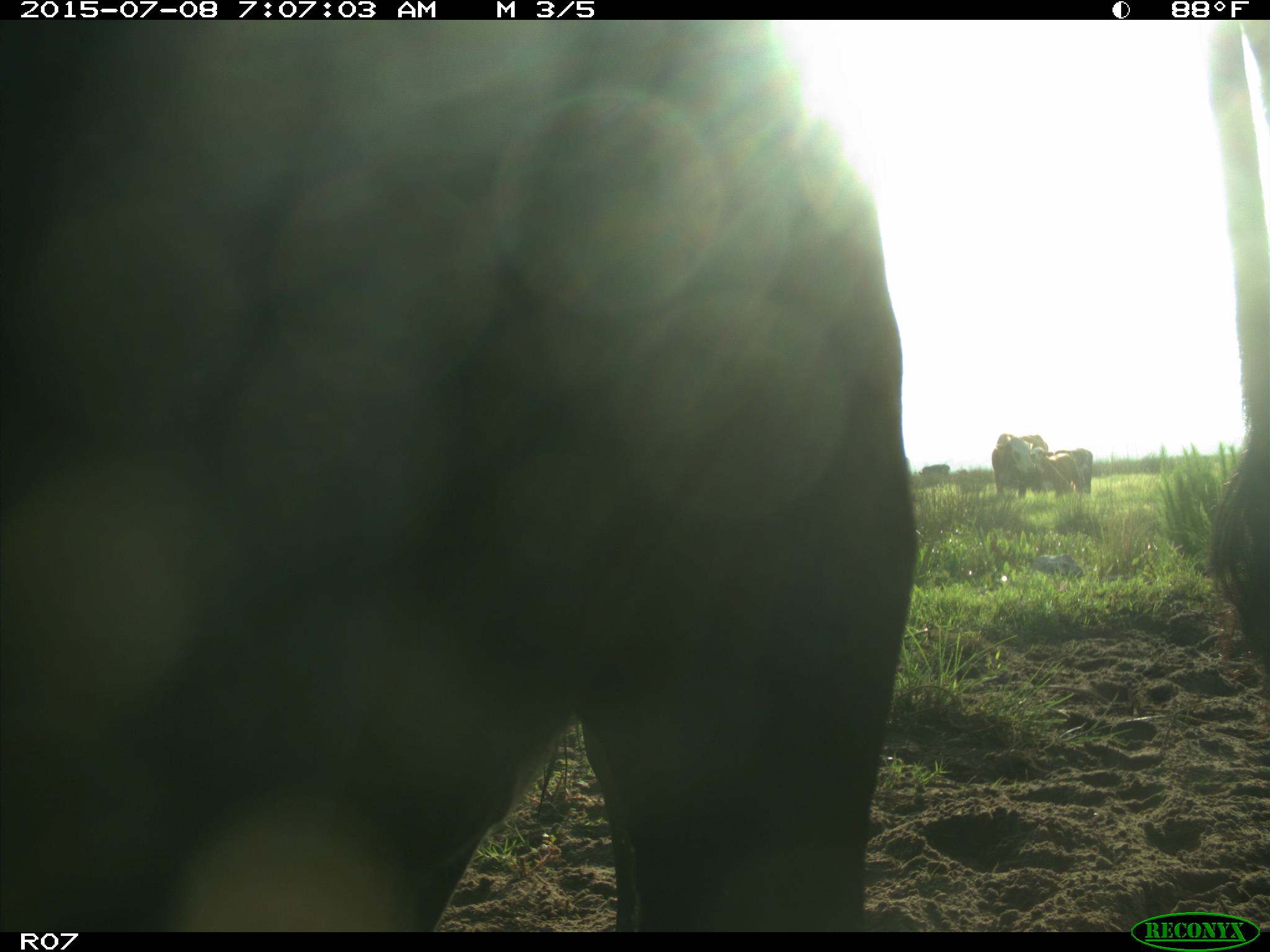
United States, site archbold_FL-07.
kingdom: Animalia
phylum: Chordata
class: Mammalia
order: Artiodactyla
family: Bovidae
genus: Bos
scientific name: Bos taurus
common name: domestic cow